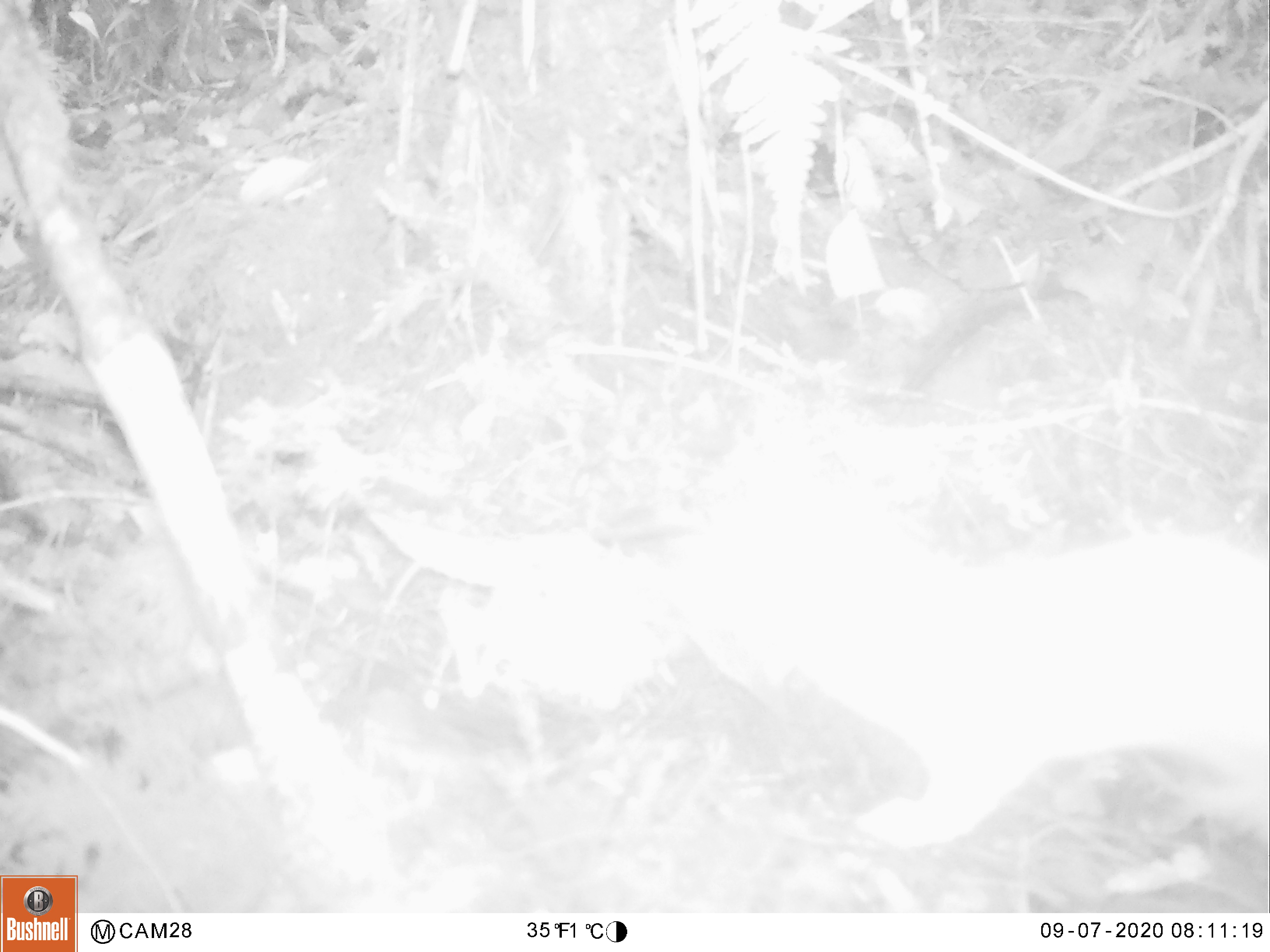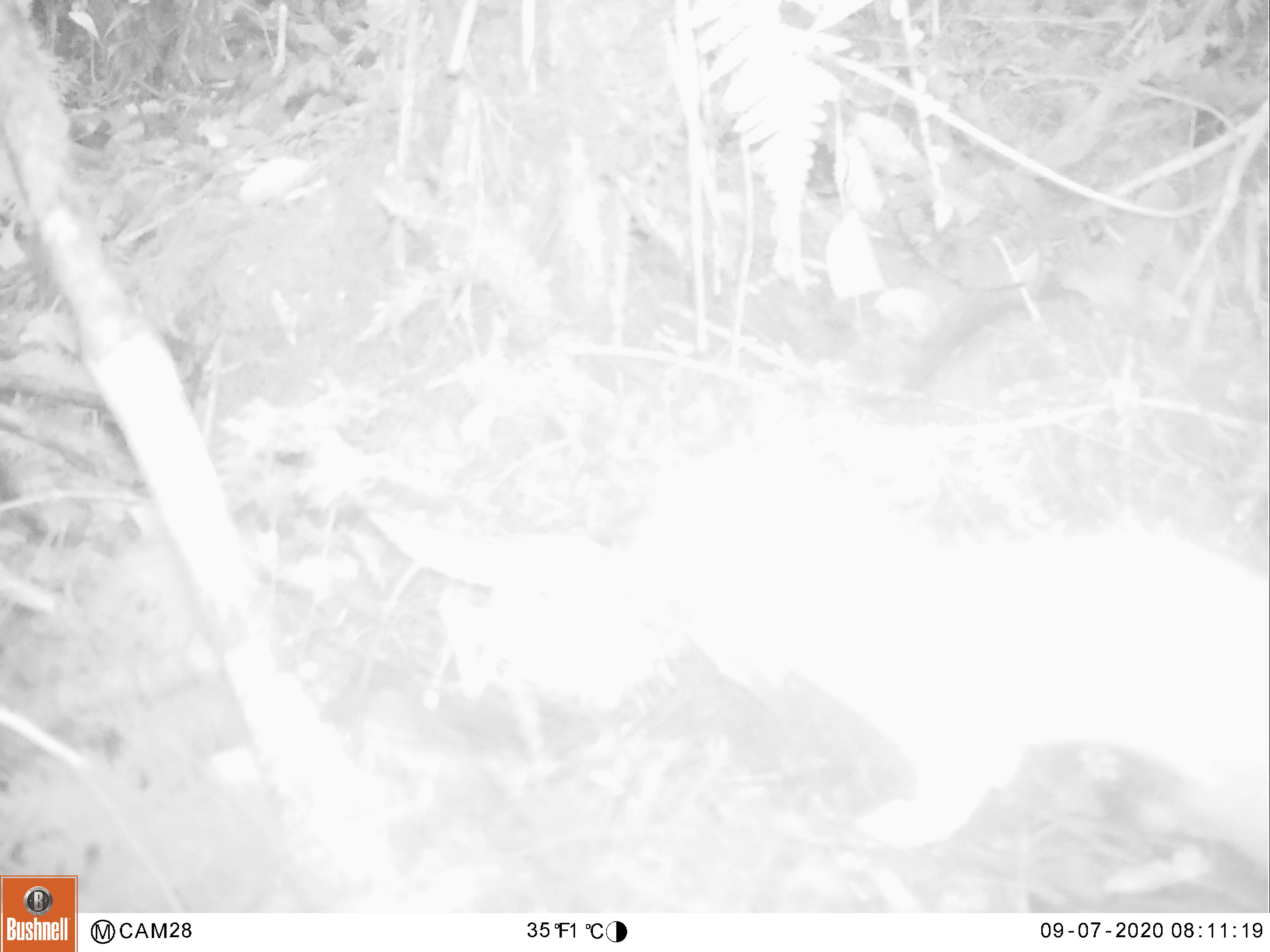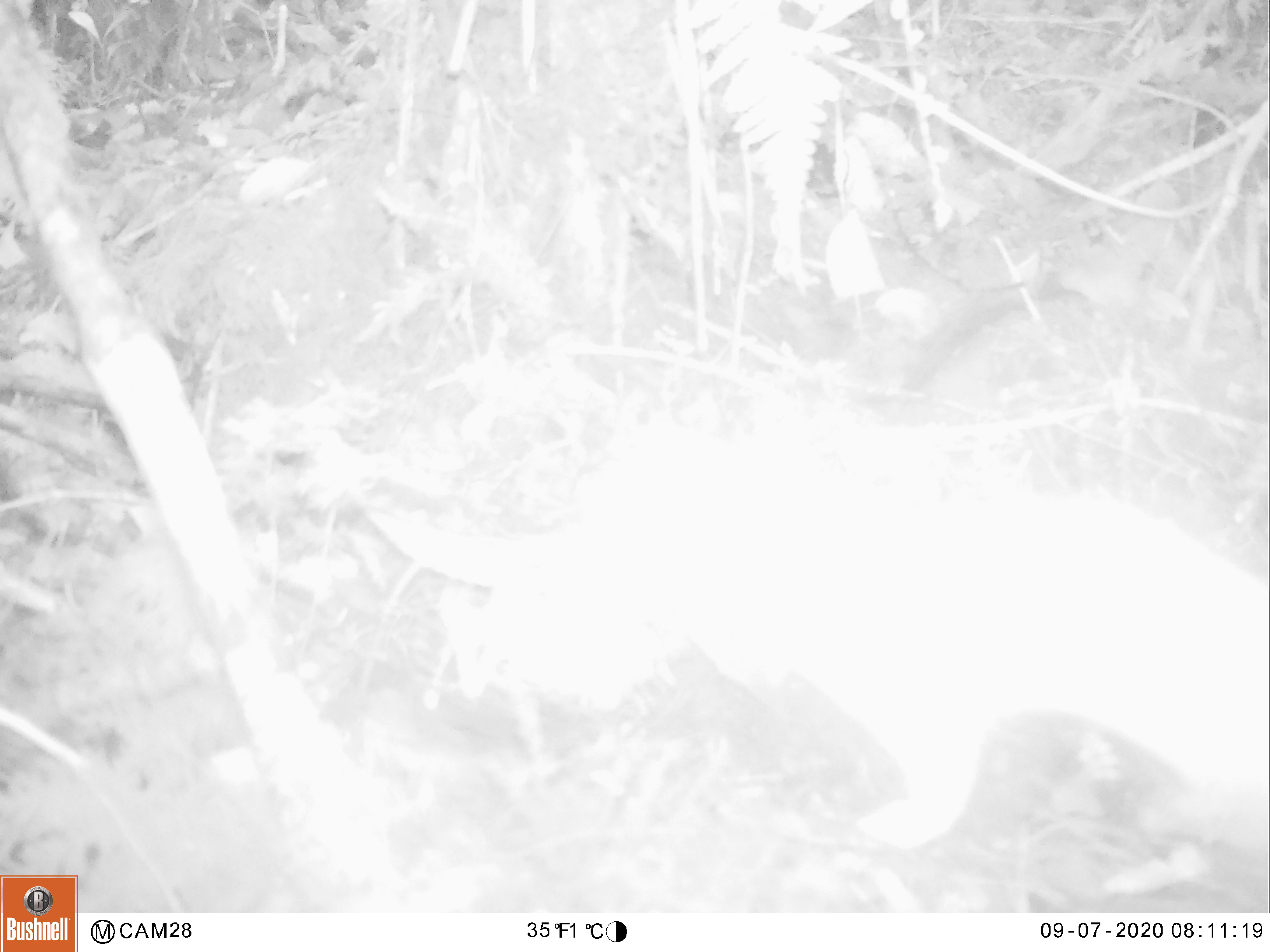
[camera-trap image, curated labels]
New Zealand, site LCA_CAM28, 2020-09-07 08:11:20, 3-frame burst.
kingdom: Animalia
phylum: Chordata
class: Mammalia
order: Carnivora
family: Mustelidae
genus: Mustela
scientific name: Mustela erminea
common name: stoat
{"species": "stoat (Mustela erminea)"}